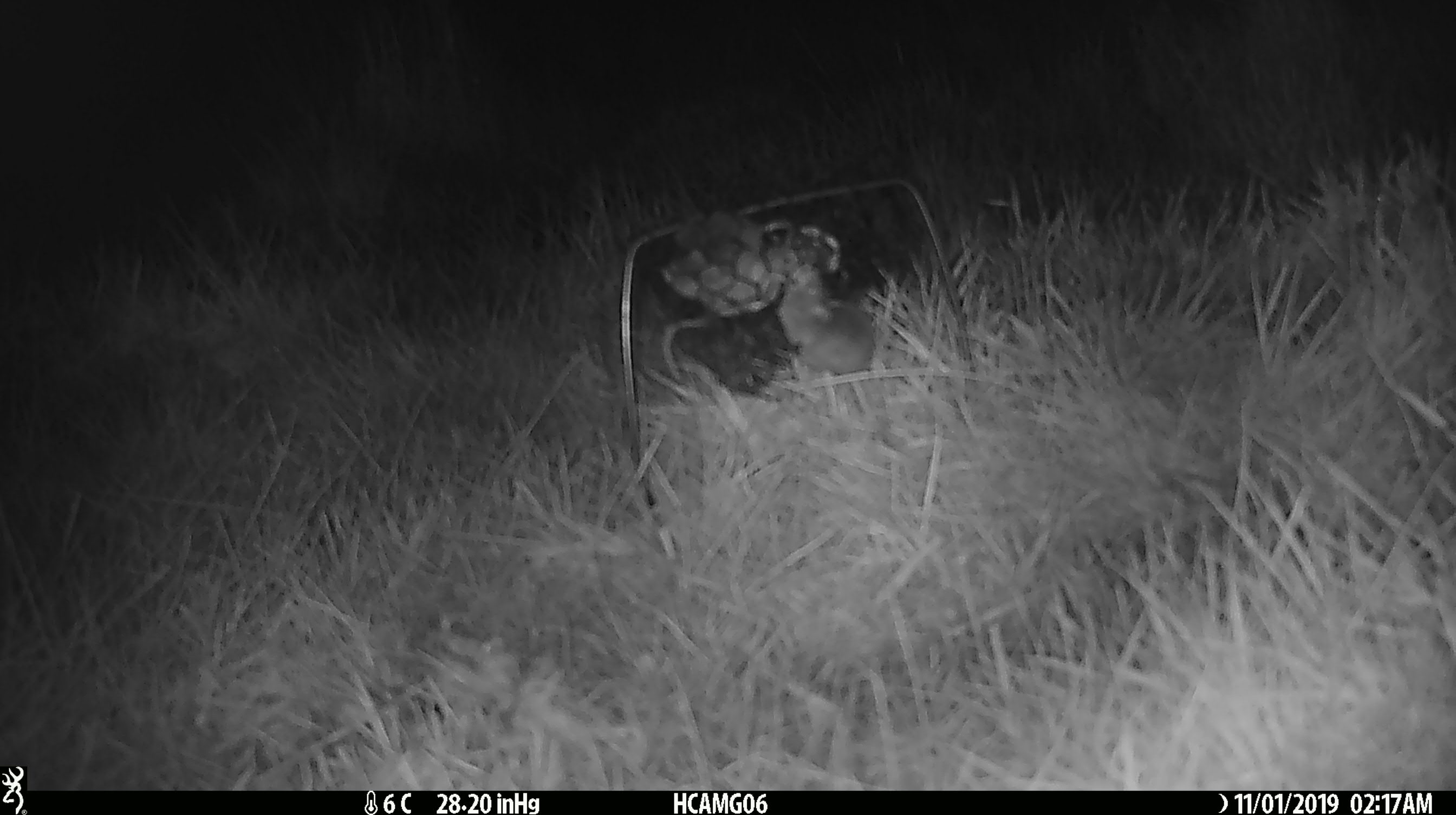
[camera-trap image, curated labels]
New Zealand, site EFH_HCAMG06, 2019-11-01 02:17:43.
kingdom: Animalia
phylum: Chordata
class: Mammalia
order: Rodentia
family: Muridae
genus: Mus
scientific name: Mus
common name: mouse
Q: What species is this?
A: Mouse (Mus).